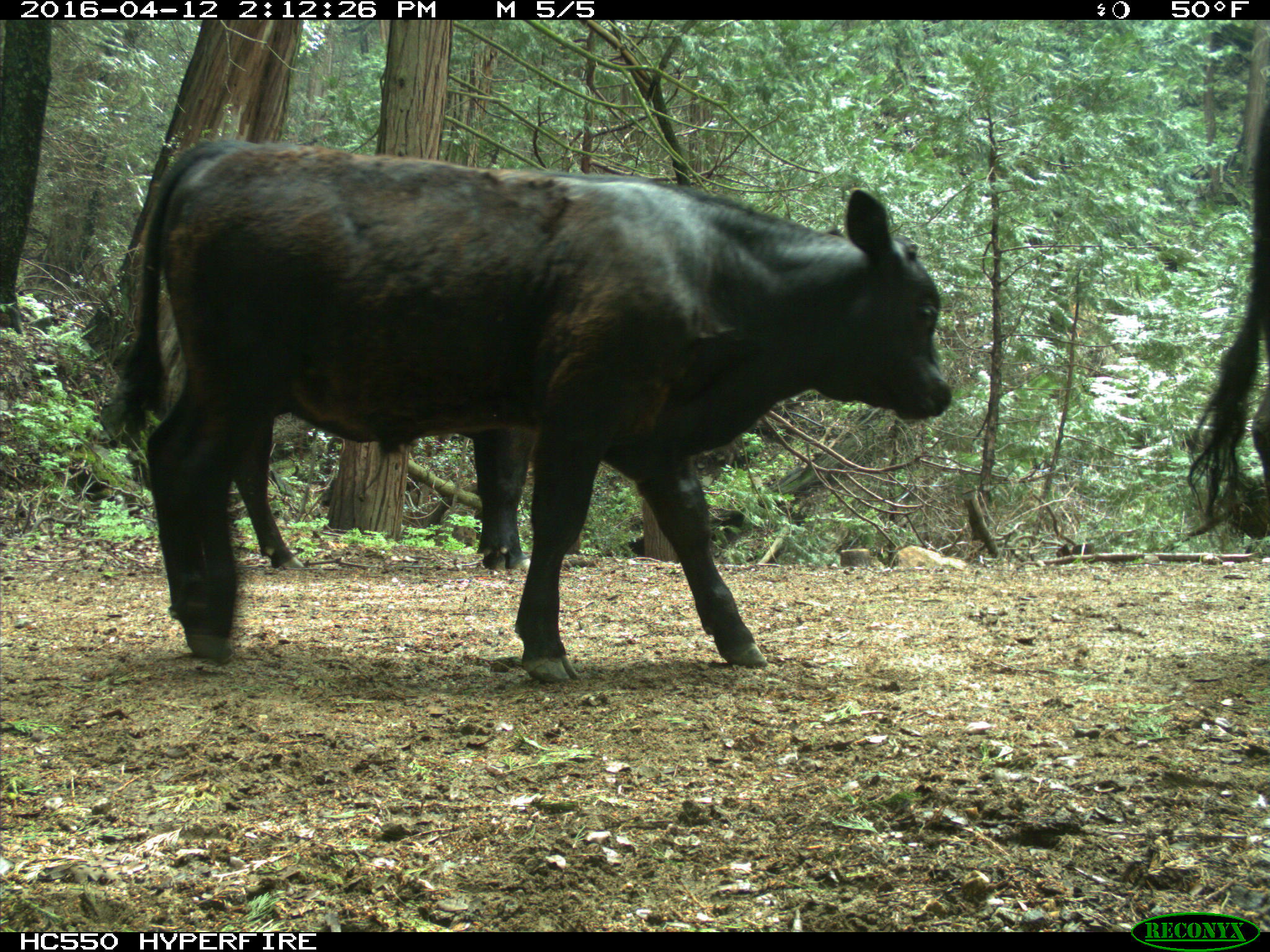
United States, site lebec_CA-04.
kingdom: Animalia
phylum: Chordata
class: Mammalia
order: Artiodactyla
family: Bovidae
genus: Bos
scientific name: Bos taurus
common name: domestic cow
Bos taurus (domestic cow).